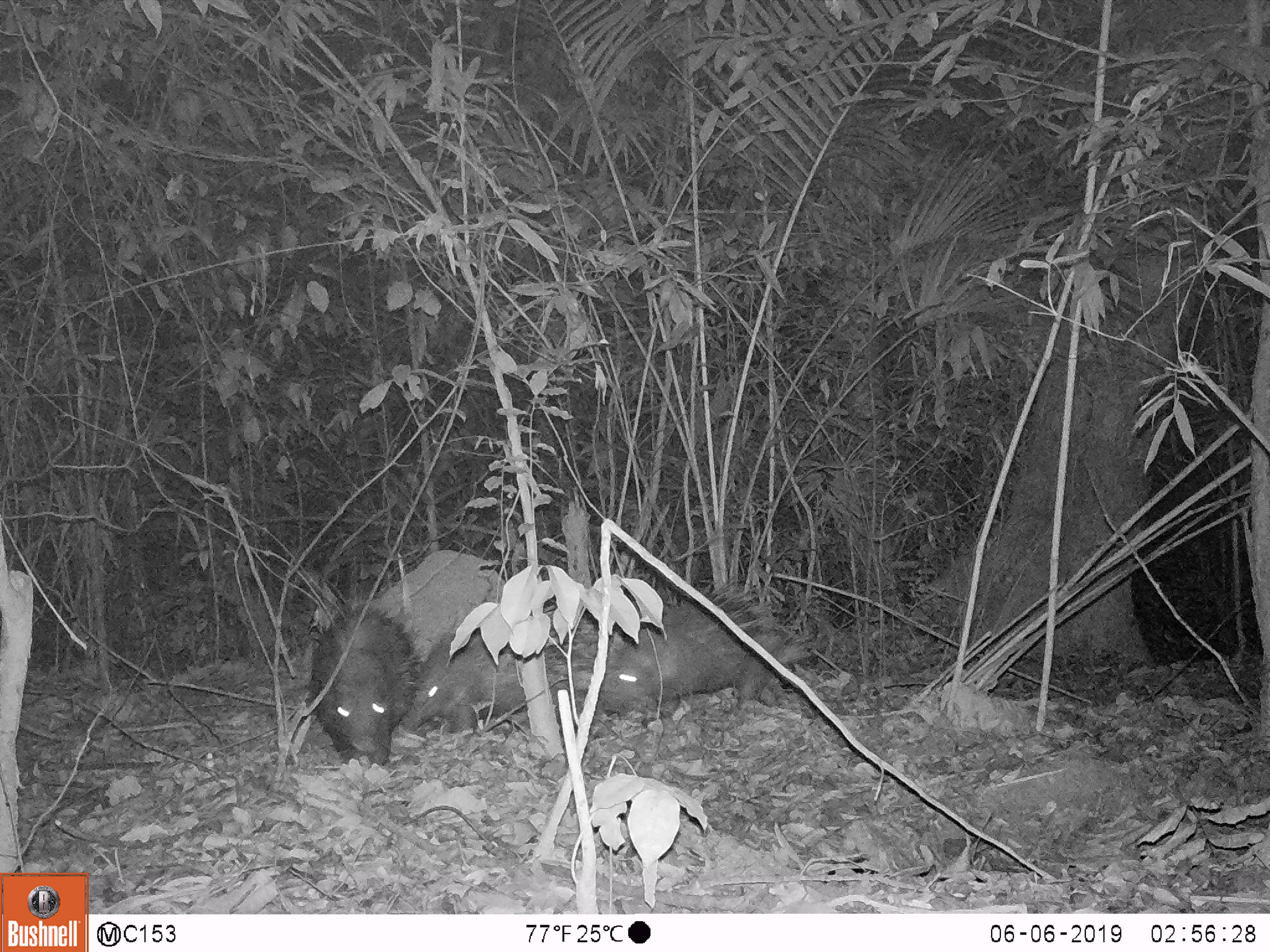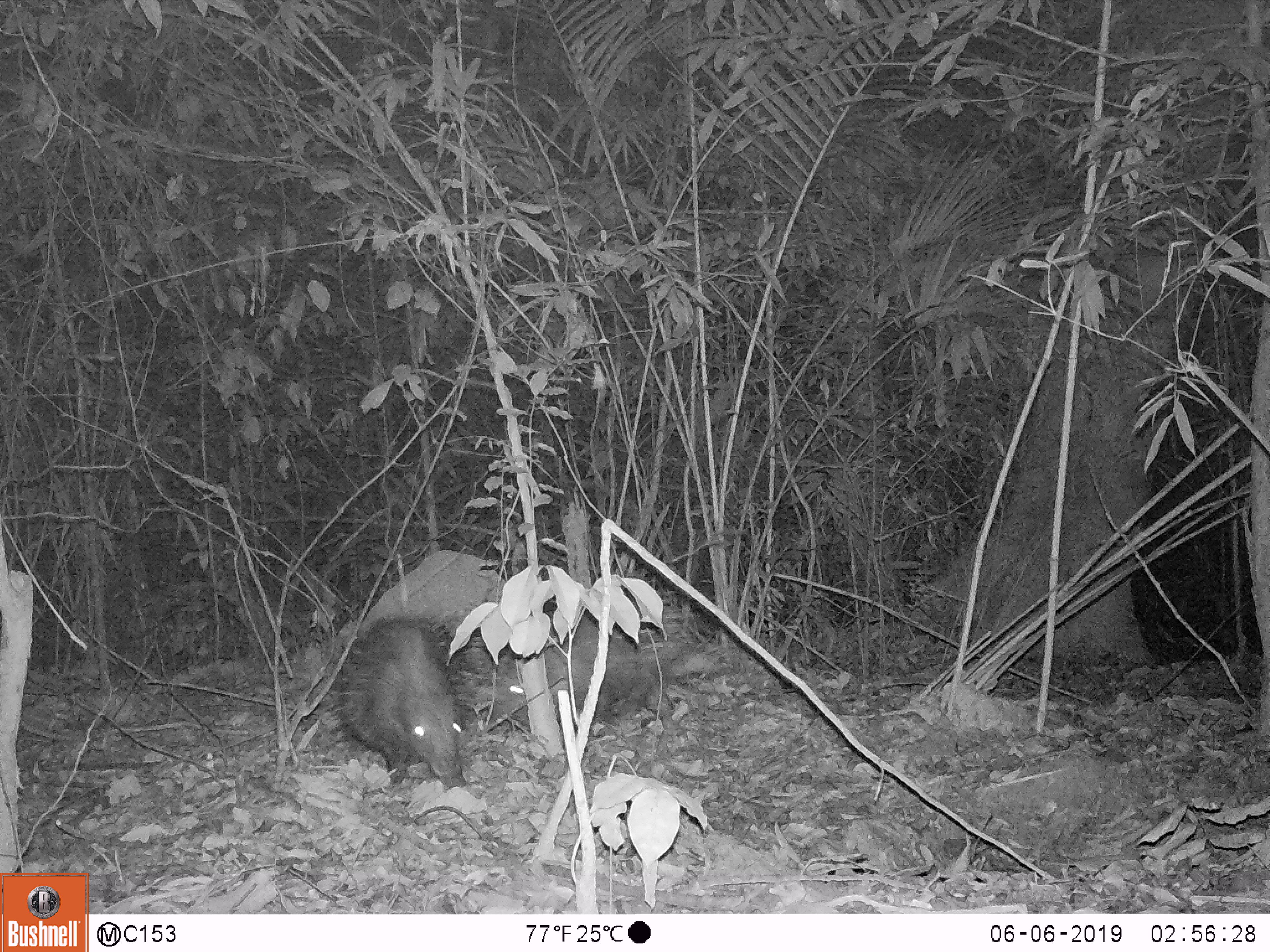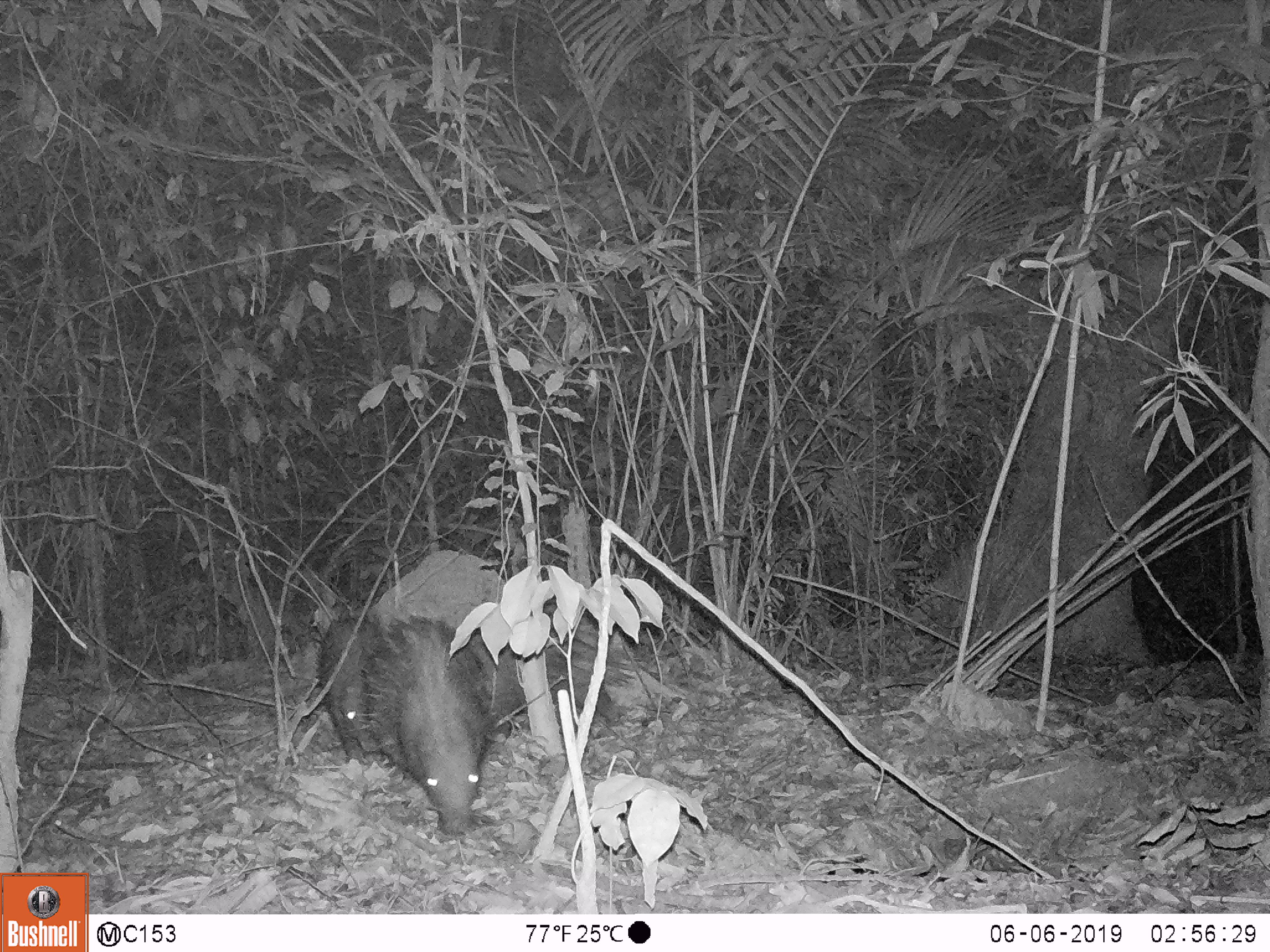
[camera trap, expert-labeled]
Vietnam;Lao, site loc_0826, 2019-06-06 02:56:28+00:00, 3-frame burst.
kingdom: Animalia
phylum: Chordata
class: Mammalia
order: Rodentia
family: Hystricidae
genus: Hystrix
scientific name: Hystrix brachyura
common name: malayan porcupine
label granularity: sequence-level